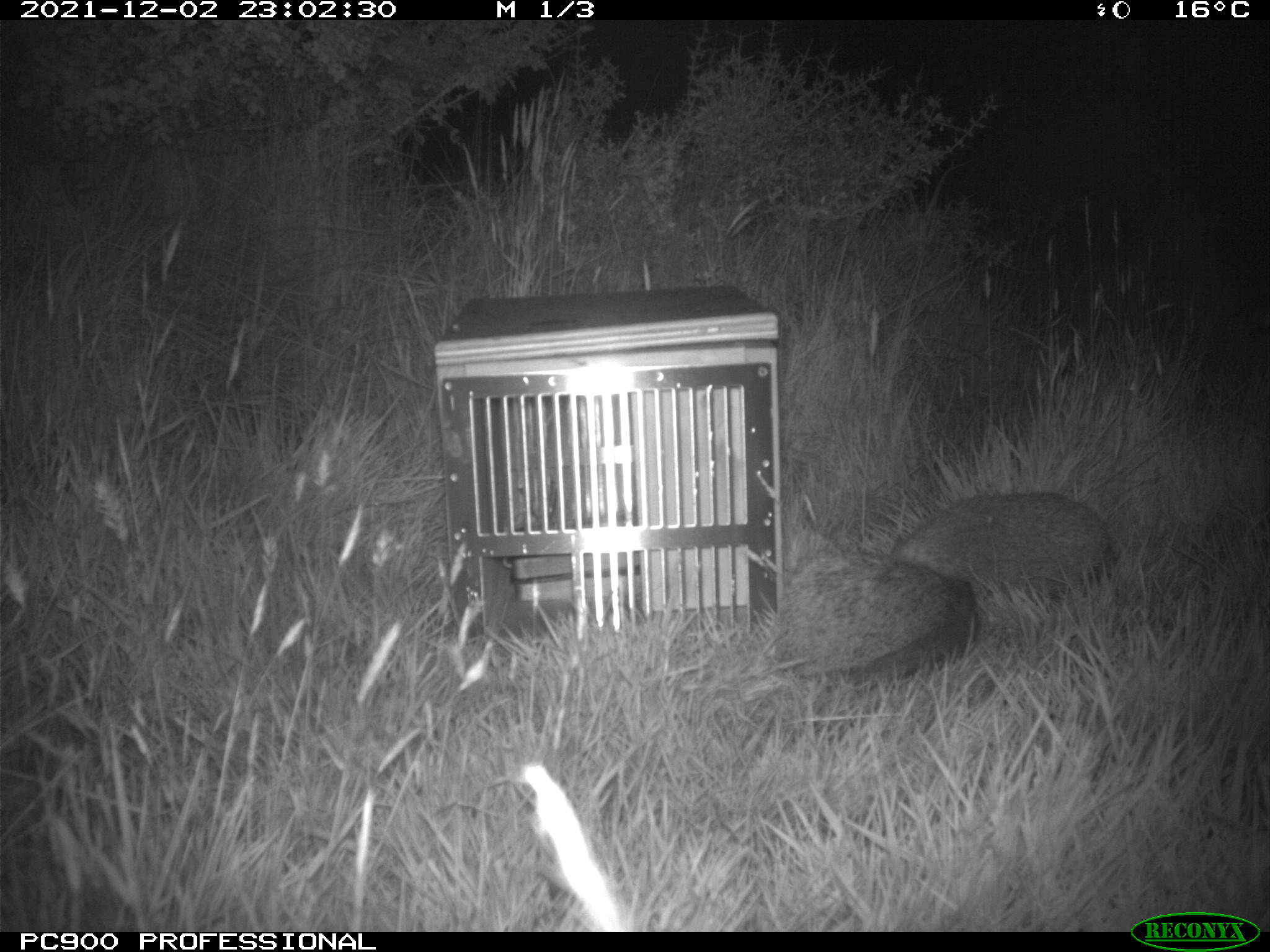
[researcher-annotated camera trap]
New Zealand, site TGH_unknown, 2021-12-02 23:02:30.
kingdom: Animalia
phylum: Chordata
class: Mammalia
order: Eulipotyphla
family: Erinaceidae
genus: Erinaceus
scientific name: Erinaceus europaeus europaeus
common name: european hedgehog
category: hedgehog